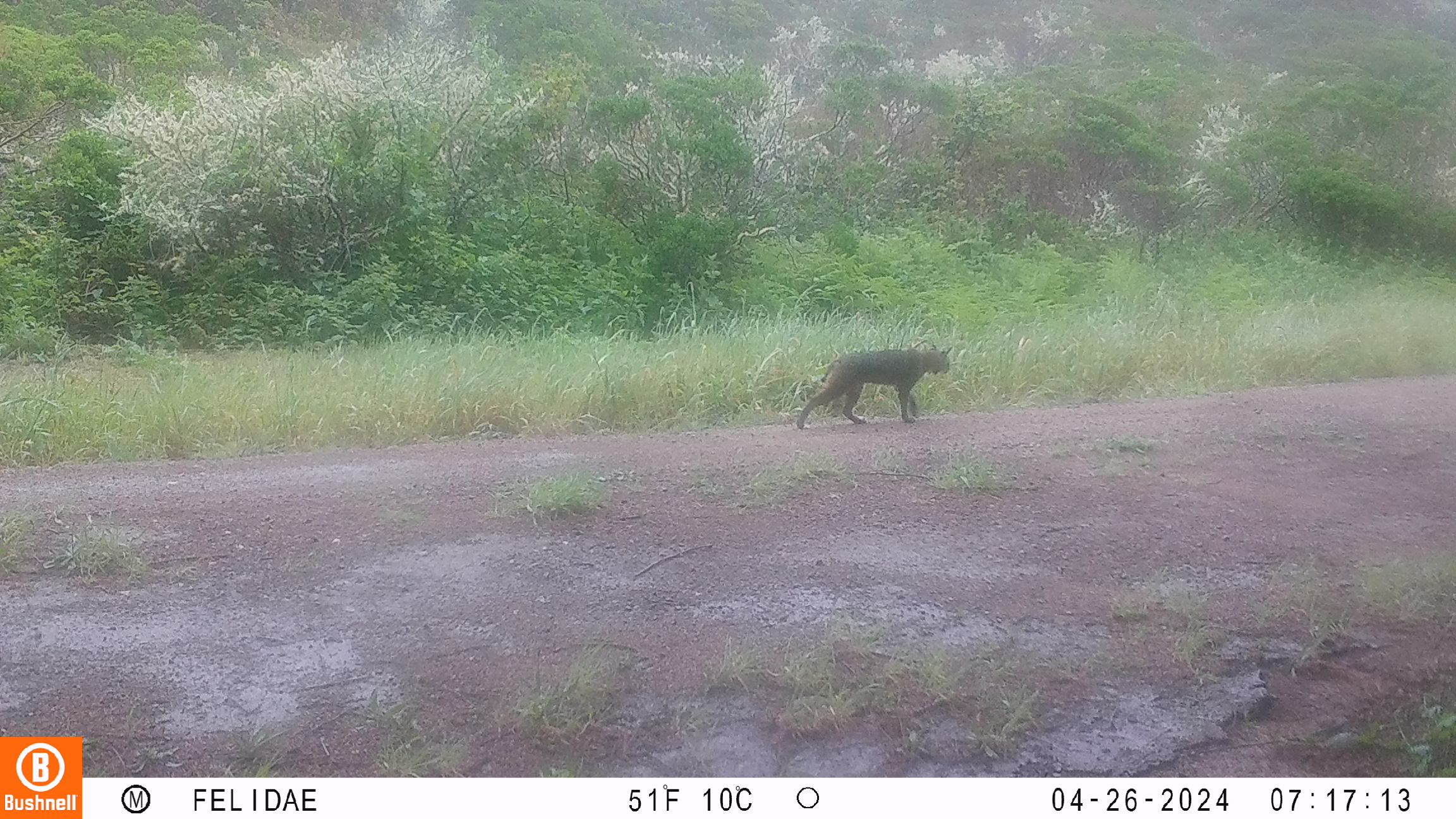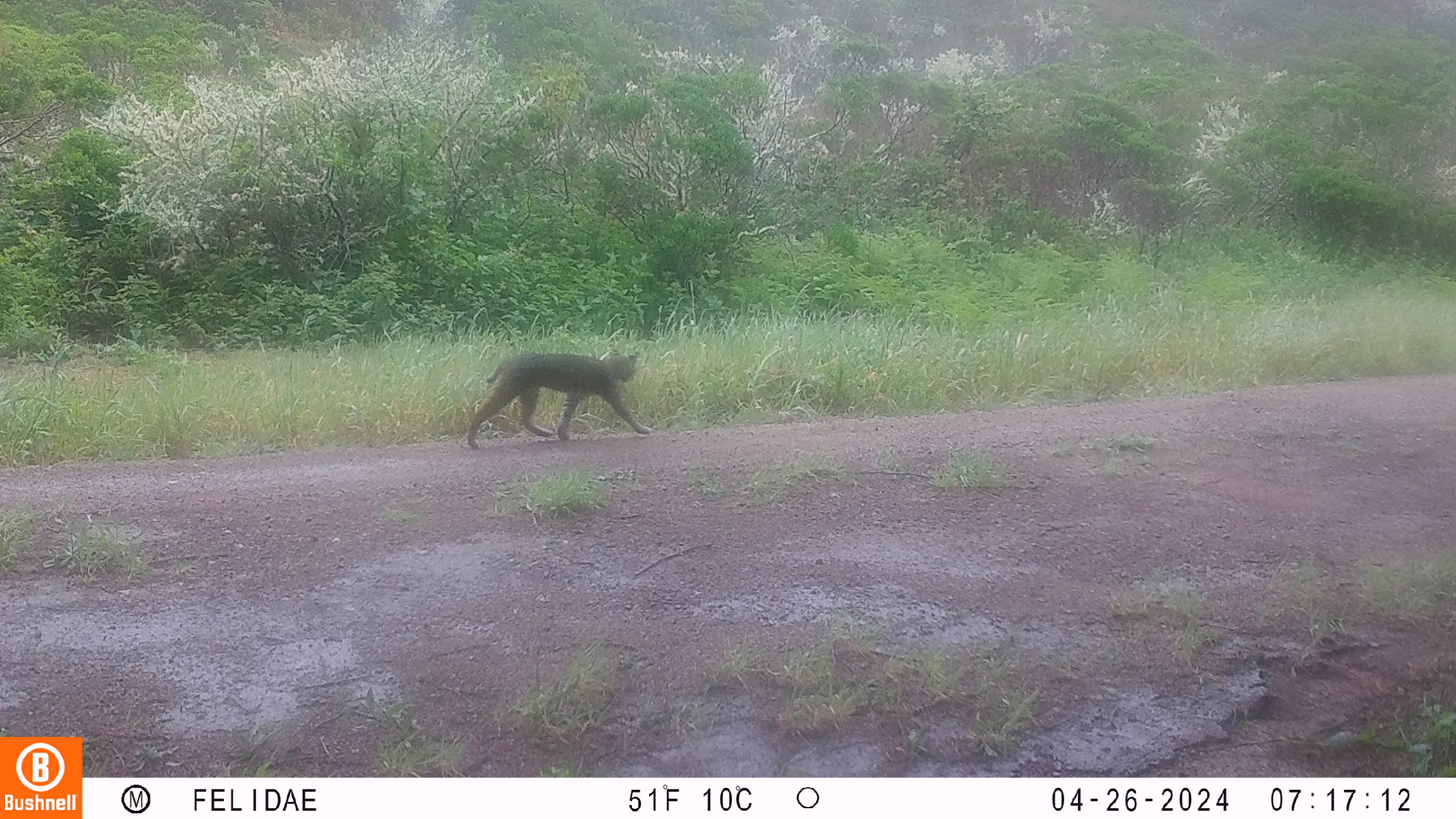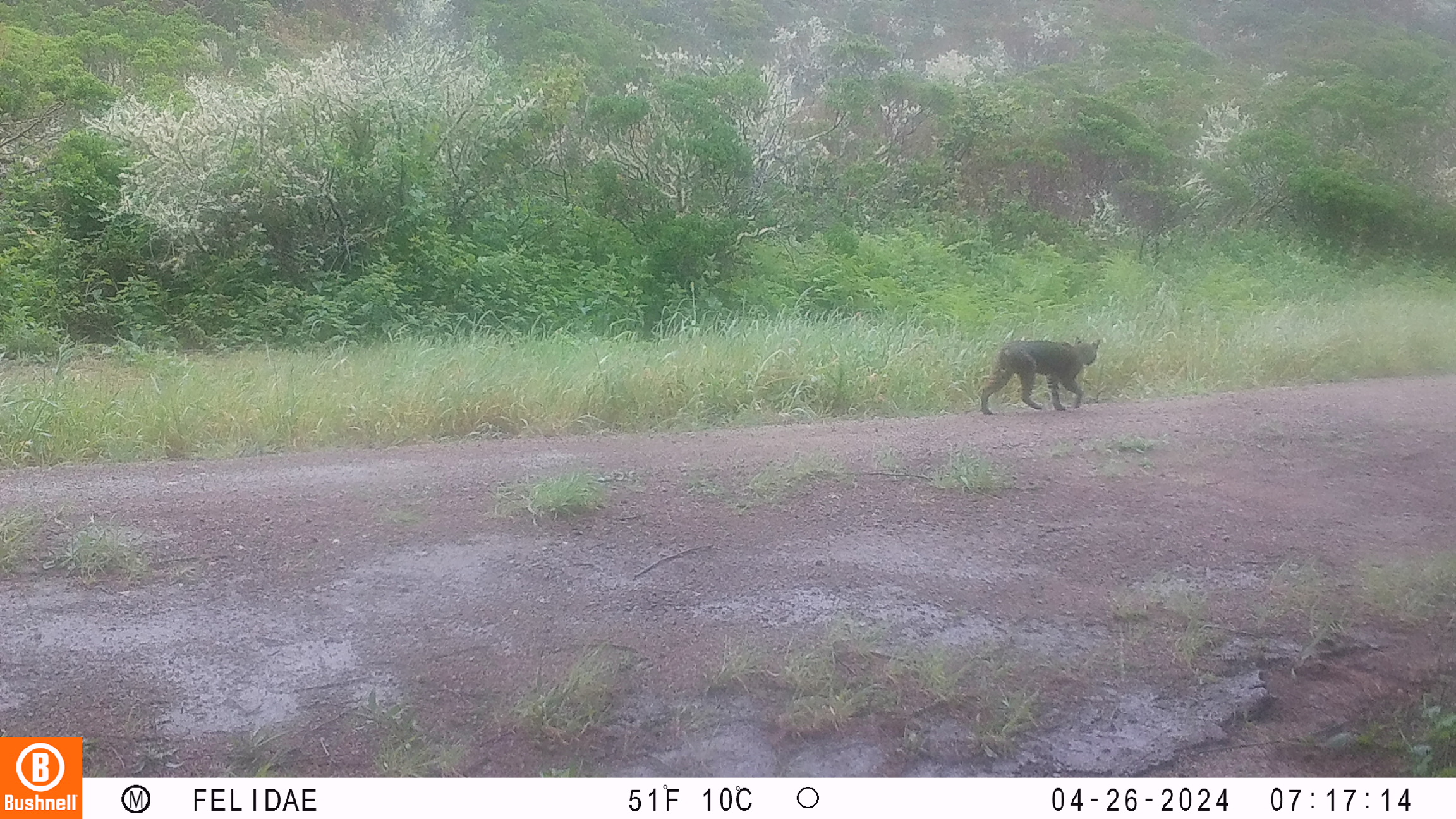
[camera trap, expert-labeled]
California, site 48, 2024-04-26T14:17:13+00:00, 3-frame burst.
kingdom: Animalia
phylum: Chordata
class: Mammalia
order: Carnivora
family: Felidae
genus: Lynx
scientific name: Lynx rufus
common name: bobcat